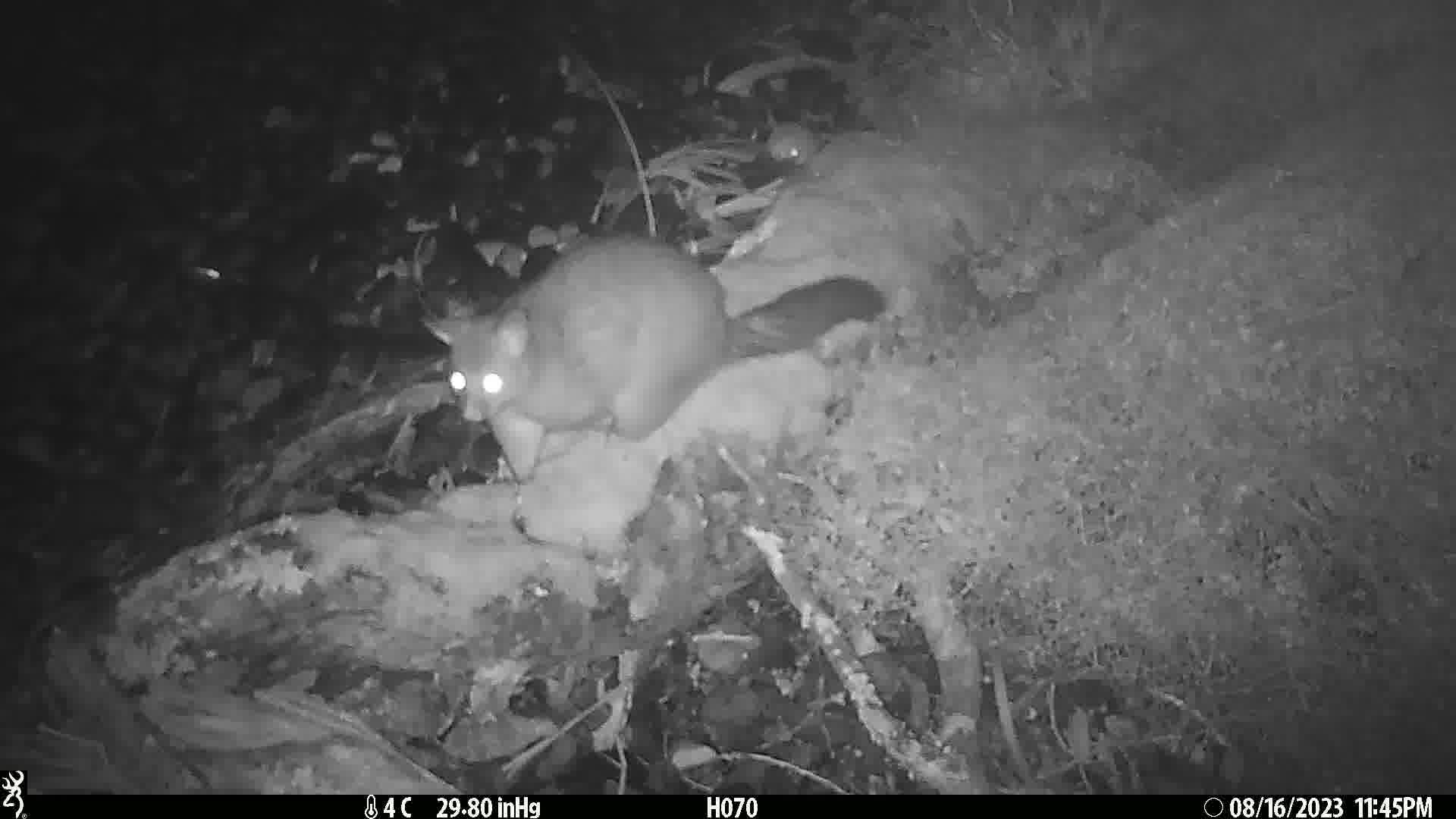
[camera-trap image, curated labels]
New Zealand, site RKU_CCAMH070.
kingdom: Animalia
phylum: Chordata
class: Mammalia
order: Diprotodontia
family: Phalangeridae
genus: Trichosurus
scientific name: Trichosurus vulpecula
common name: common brushtail possum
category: possum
Possum (common brushtail possum) (Trichosurus vulpecula).